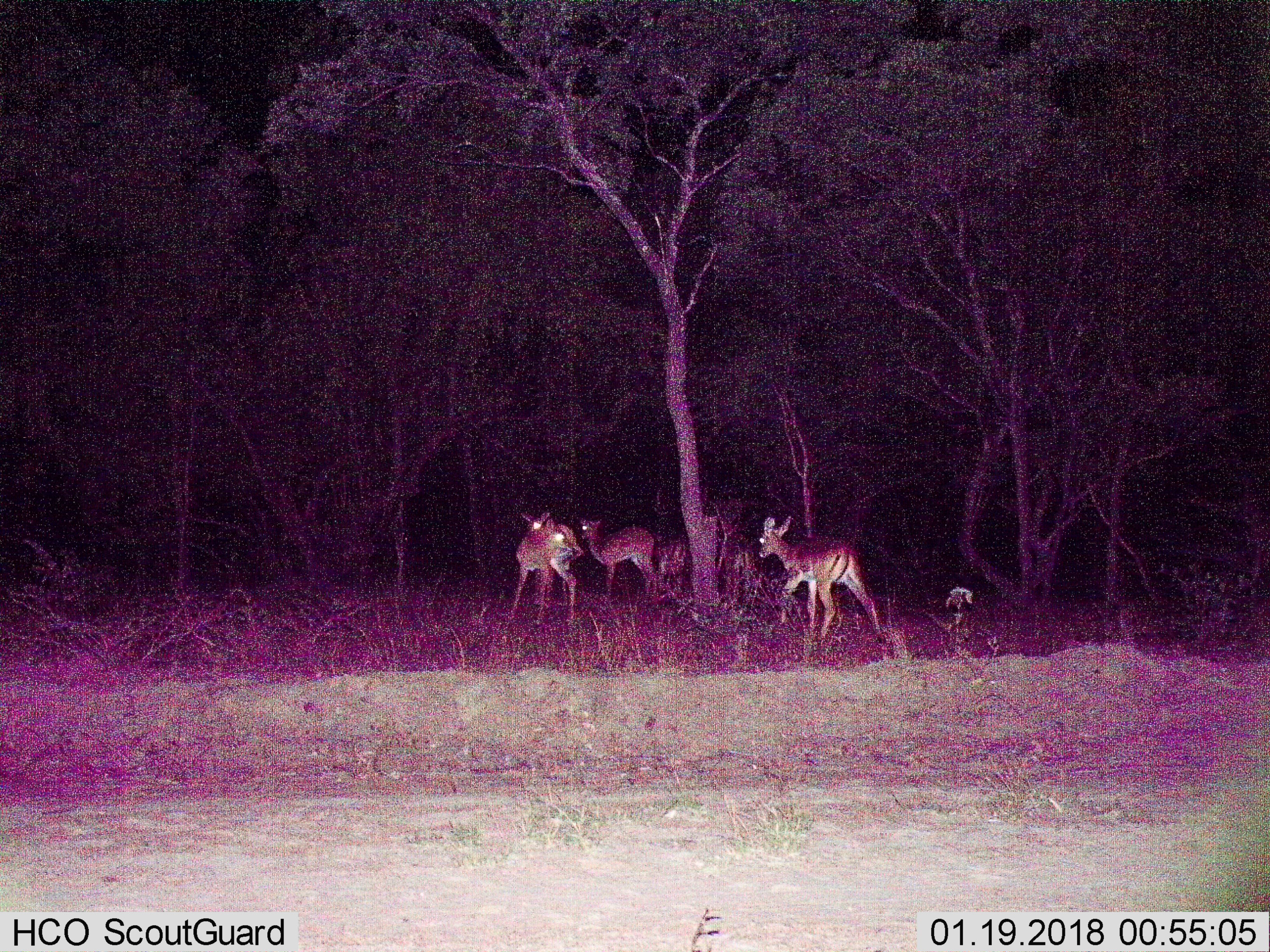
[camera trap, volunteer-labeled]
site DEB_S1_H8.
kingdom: Animalia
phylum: Chordata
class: Mammalia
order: Artiodactyla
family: Bovidae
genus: Aepyceros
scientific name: Aepyceros melampus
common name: impala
Impala (Aepyceros melampus), count 5. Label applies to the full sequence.